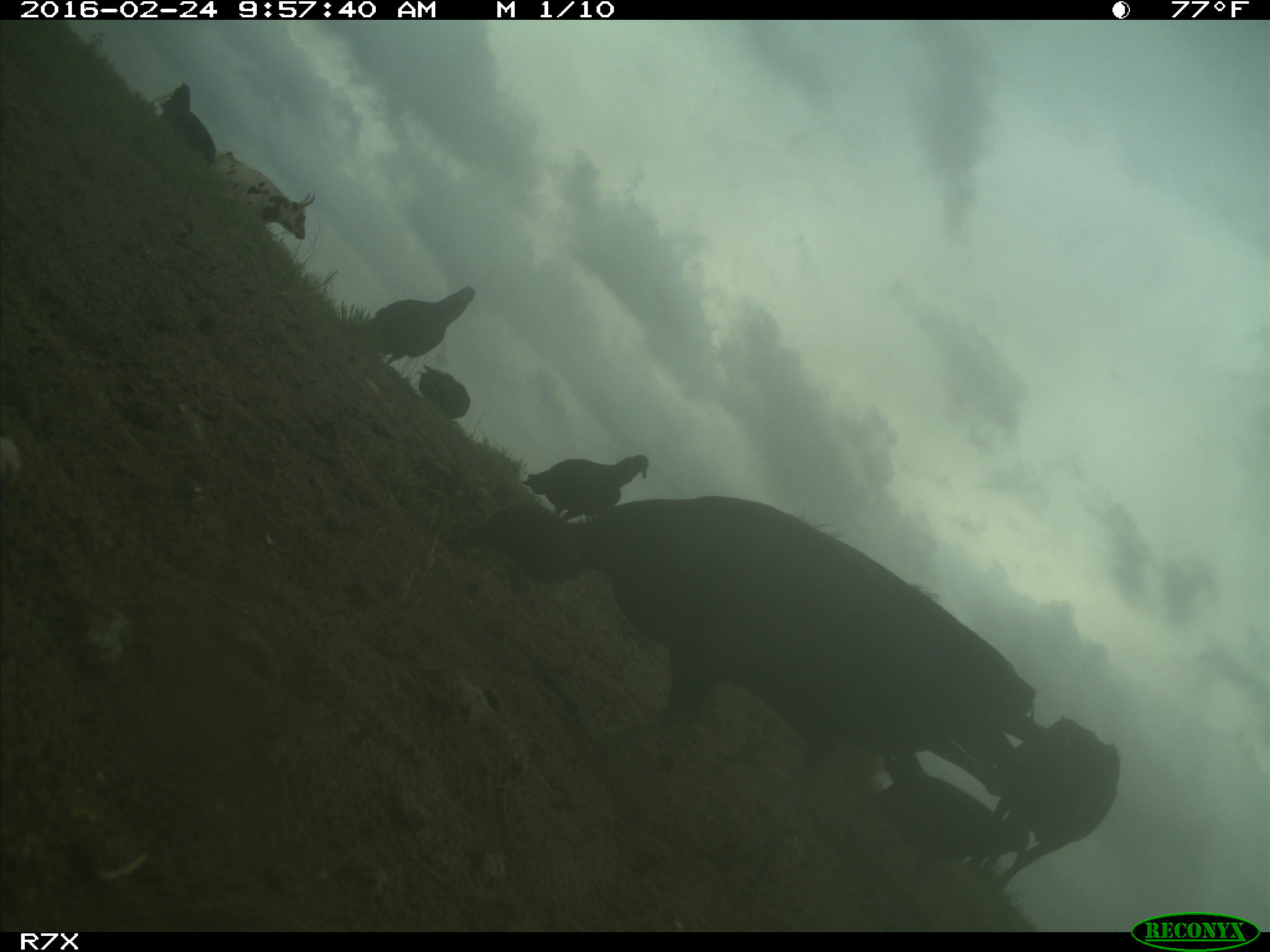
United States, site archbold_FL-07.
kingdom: Animalia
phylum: Chordata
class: Mammalia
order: Artiodactyla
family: Bovidae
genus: Bos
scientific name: Bos taurus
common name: domestic cow